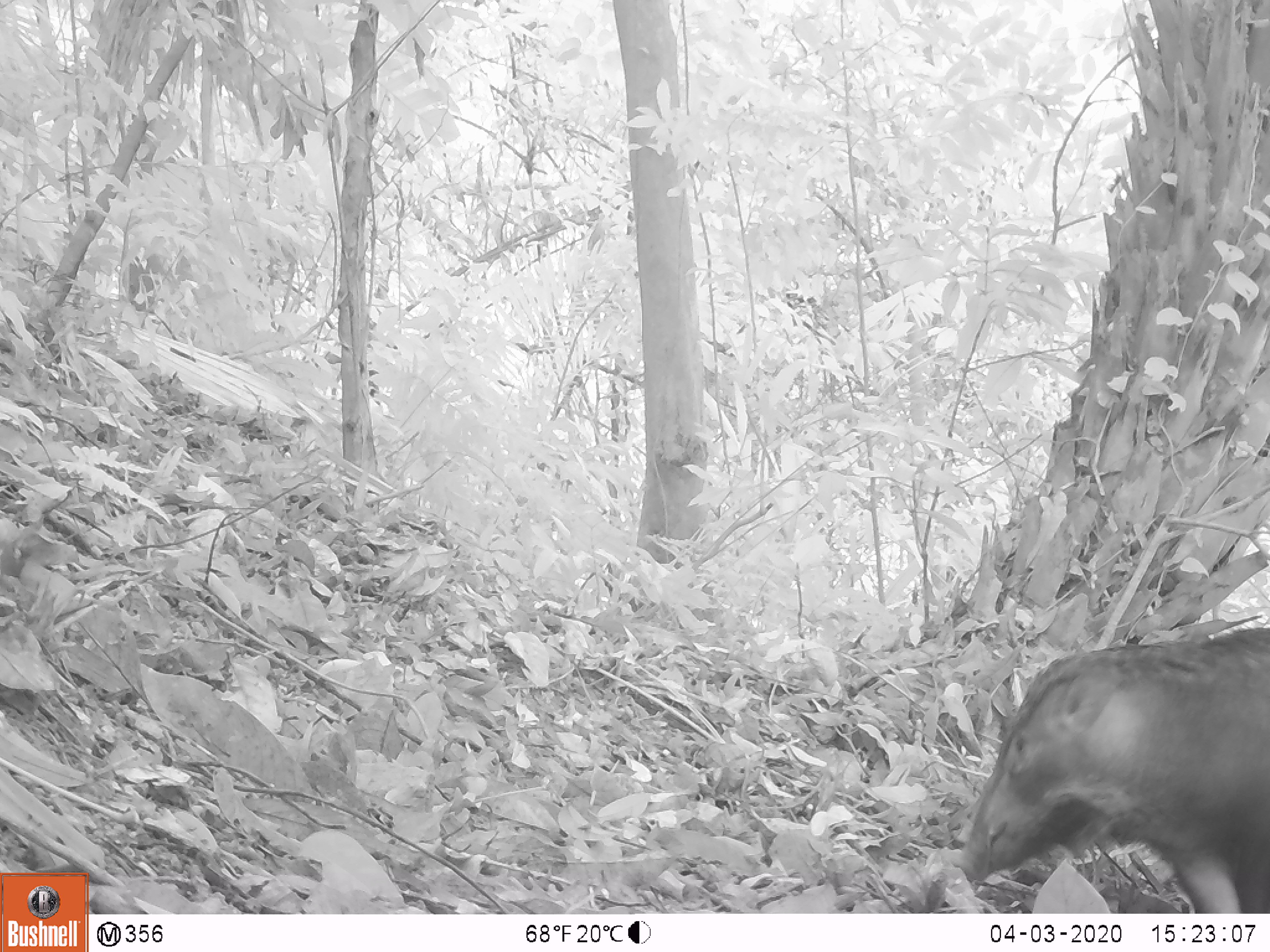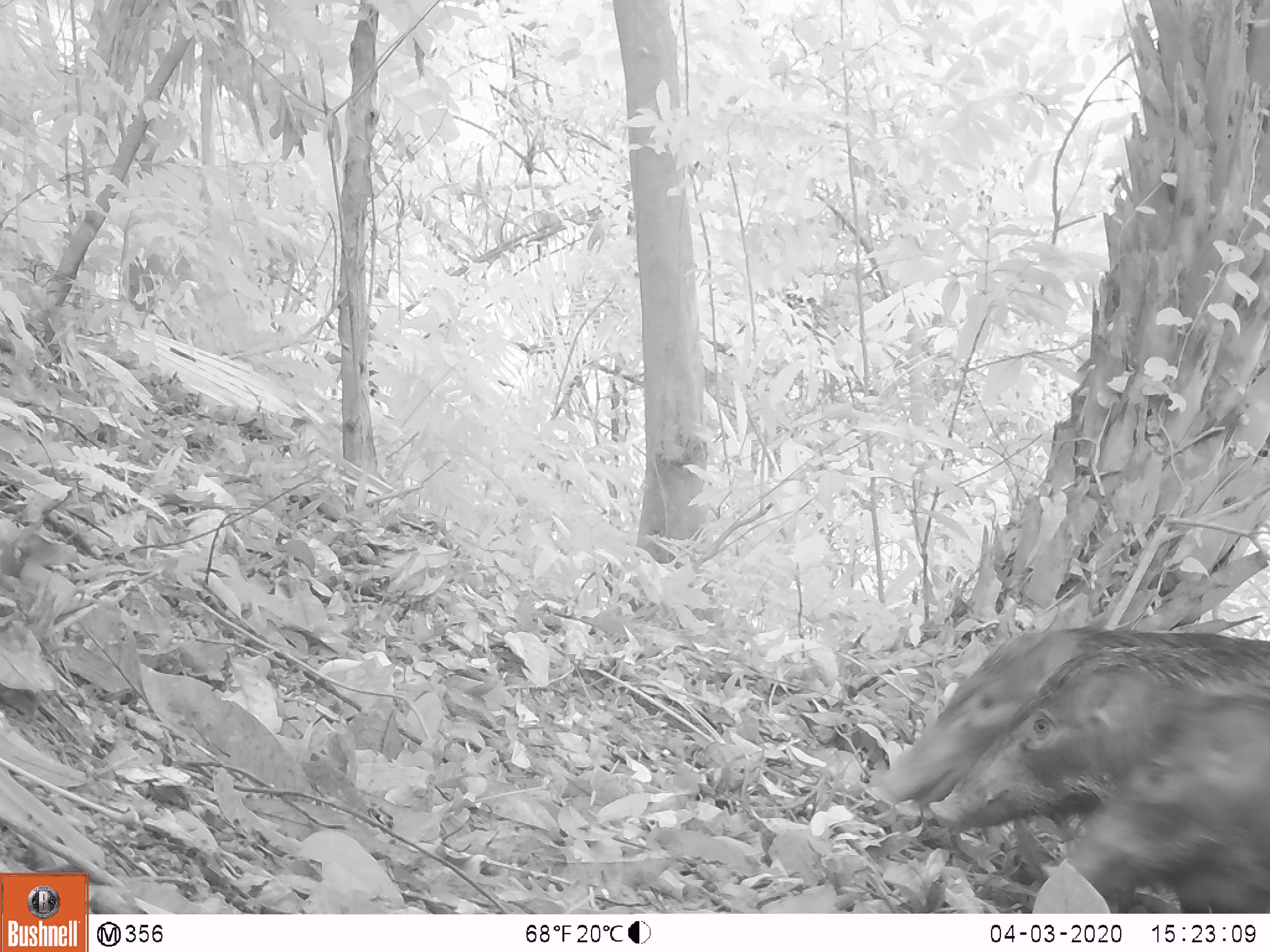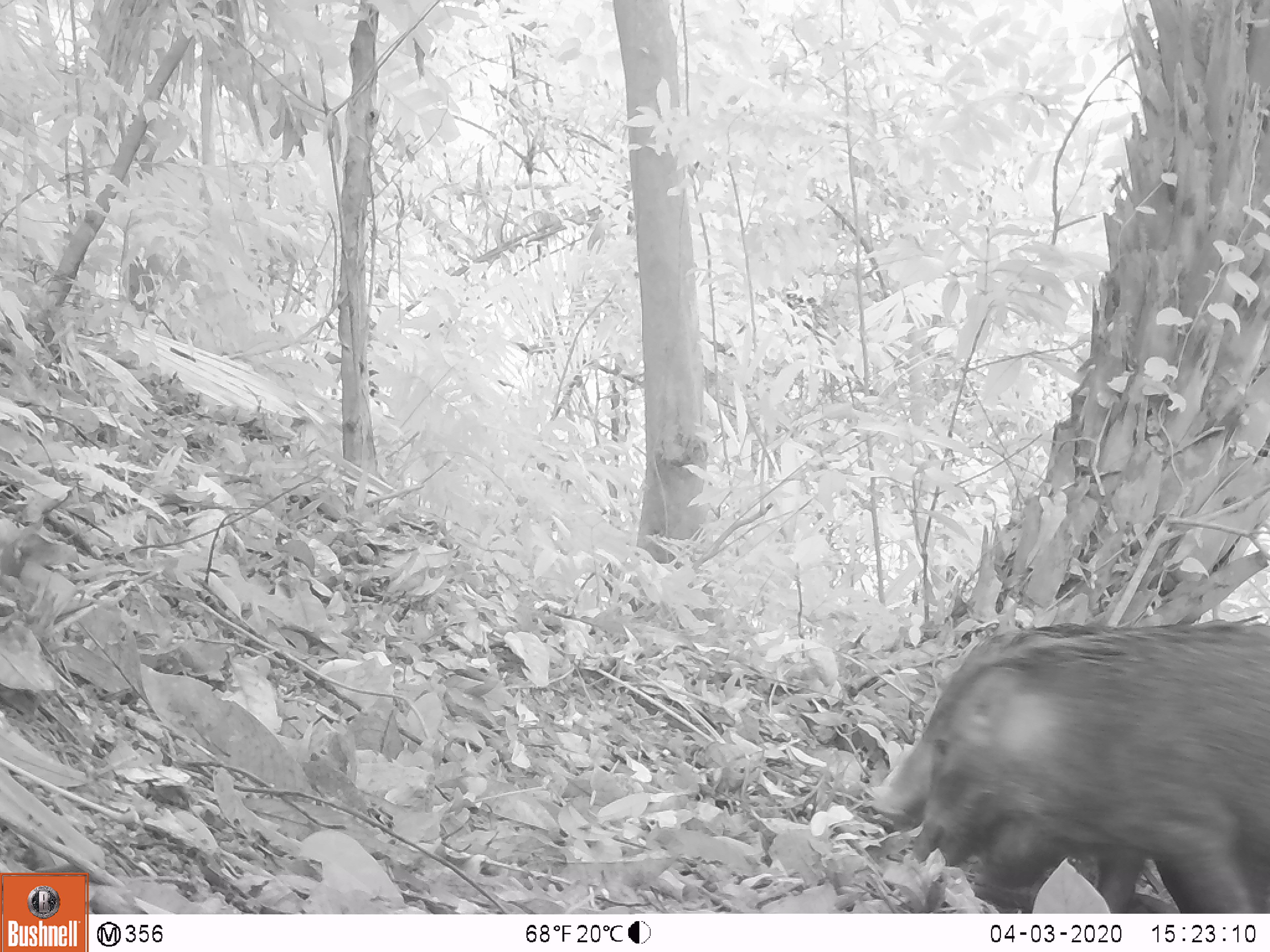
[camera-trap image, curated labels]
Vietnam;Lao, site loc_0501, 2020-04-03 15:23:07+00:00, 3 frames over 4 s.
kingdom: Animalia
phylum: Chordata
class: Mammalia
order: Artiodactyla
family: Suidae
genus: Sus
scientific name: Sus scrofa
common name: eurasian wild pig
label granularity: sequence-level